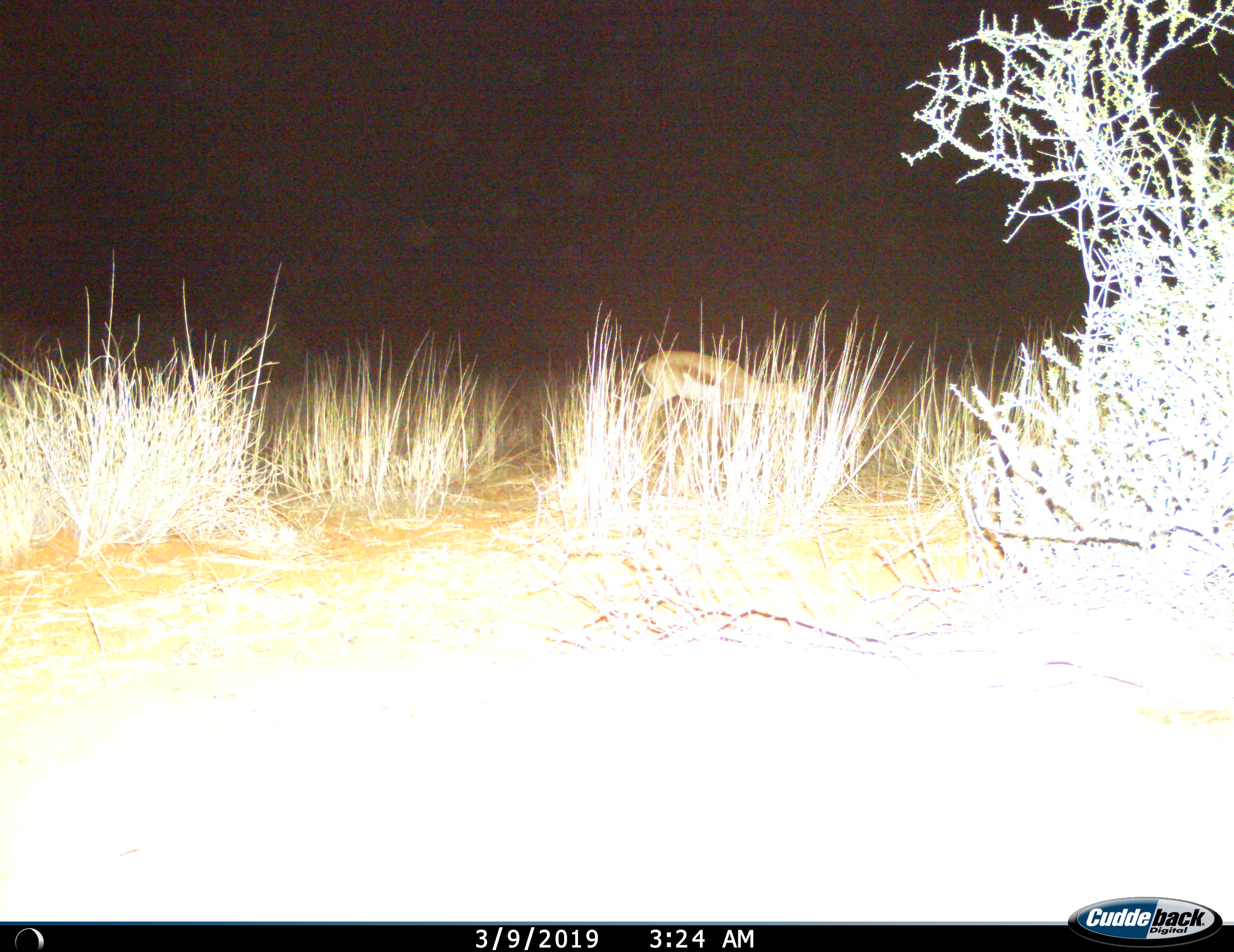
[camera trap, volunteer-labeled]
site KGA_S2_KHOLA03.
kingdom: Animalia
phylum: Chordata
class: Mammalia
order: Artiodactyla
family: Bovidae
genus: Antidorcas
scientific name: Antidorcas marsupialis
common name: springbok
Springbok (Antidorcas marsupialis), count 1. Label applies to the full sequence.